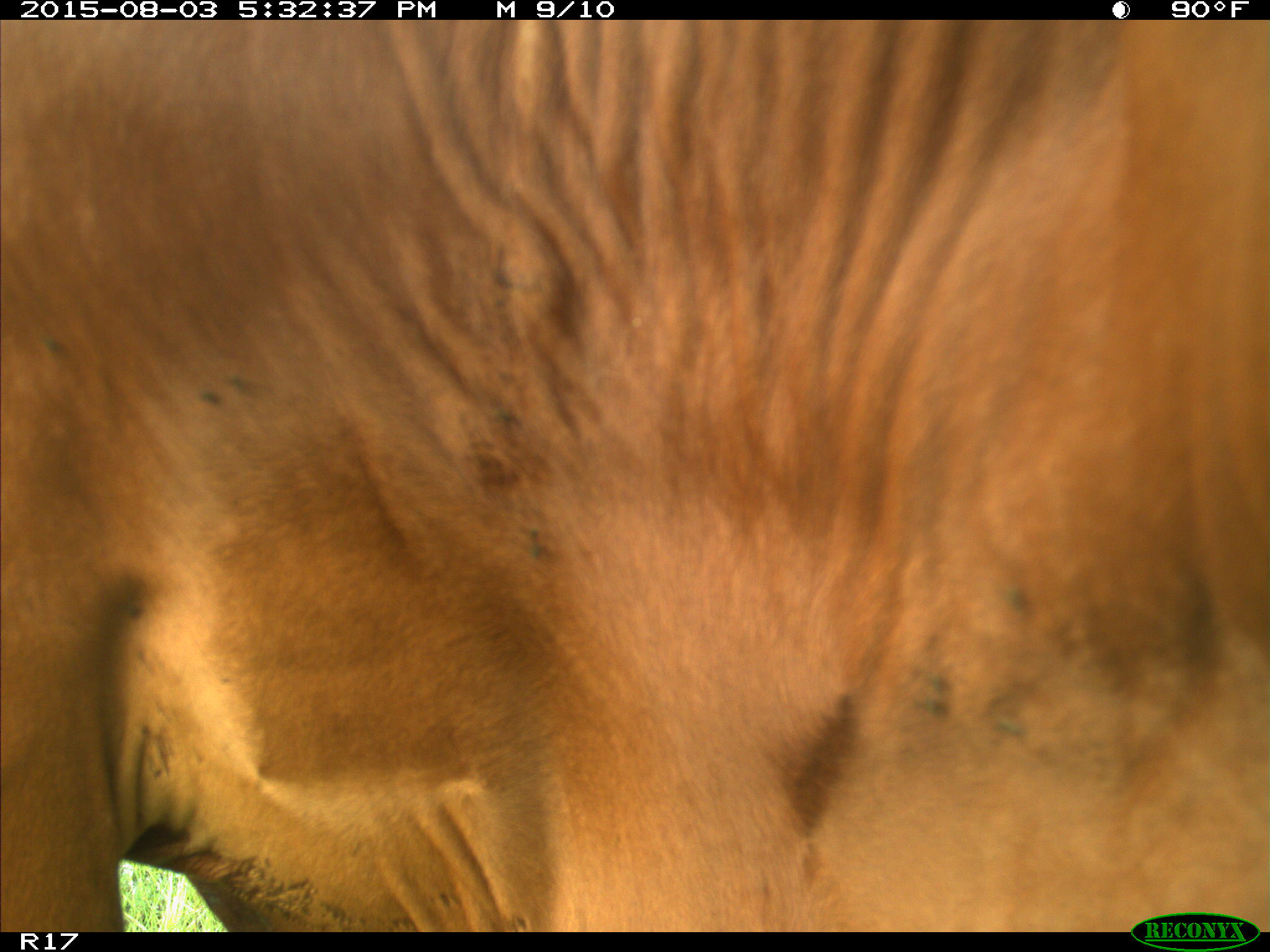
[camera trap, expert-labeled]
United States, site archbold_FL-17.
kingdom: Animalia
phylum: Chordata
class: Mammalia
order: Artiodactyla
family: Bovidae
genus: Bos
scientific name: Bos taurus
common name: domestic cow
Bos taurus (domestic cow).